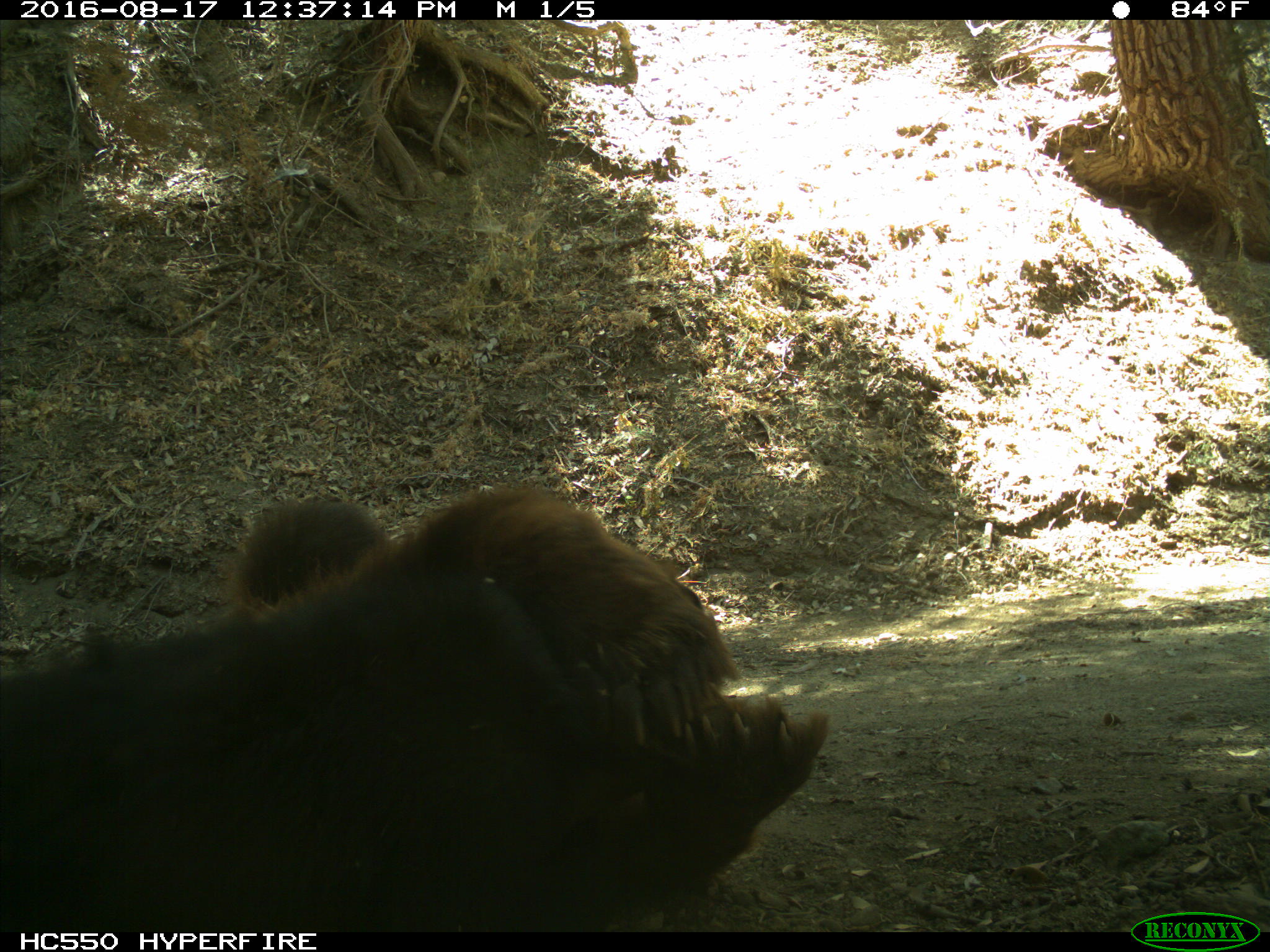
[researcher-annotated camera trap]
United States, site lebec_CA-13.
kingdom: Animalia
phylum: Chordata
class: Mammalia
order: Carnivora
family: Ursidae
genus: Ursus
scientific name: Ursus americanus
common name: american black bear